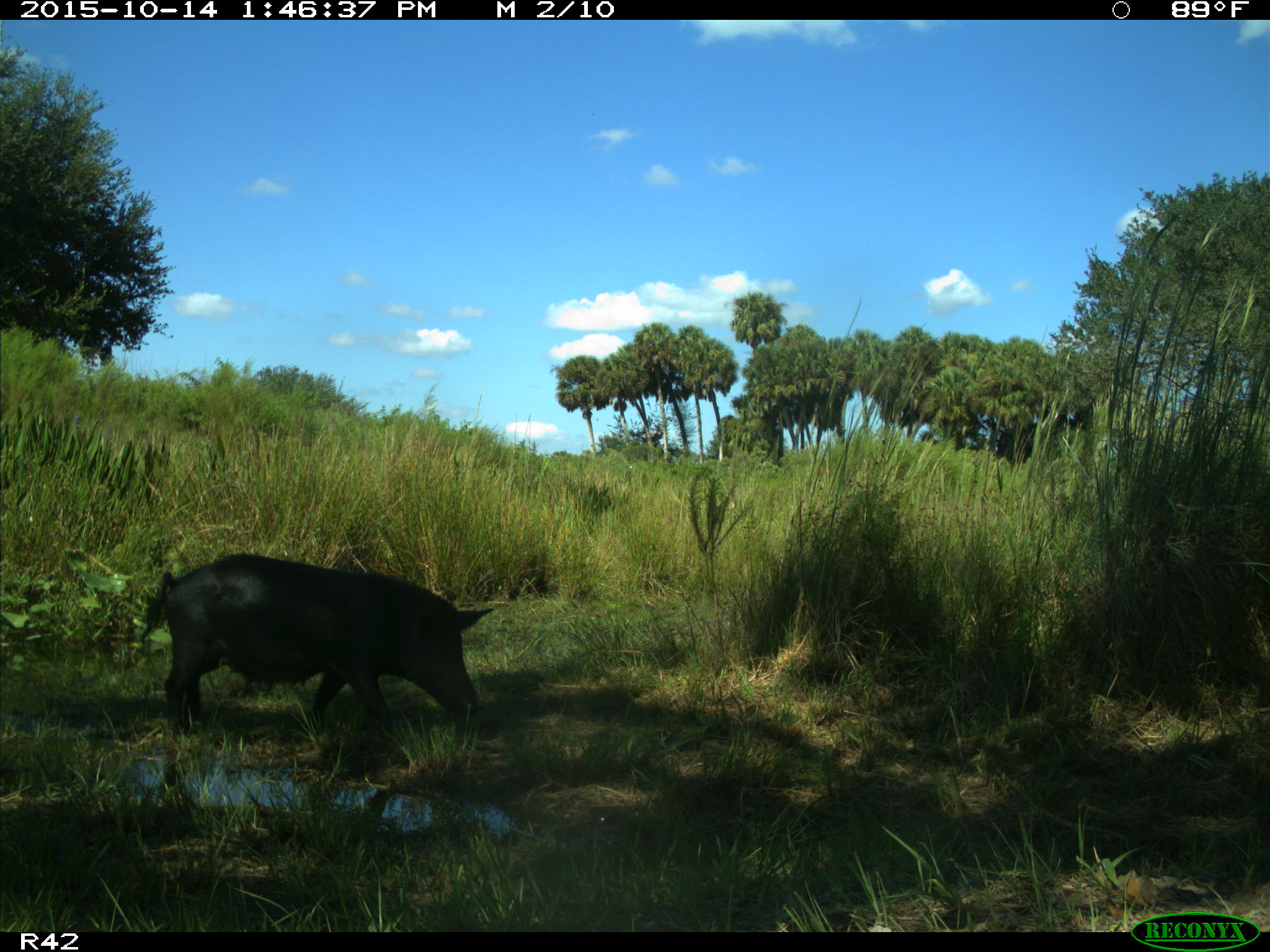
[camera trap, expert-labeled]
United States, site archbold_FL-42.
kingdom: Animalia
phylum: Chordata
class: Mammalia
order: Artiodactyla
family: Suidae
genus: Sus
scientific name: Sus scrofa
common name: wild boar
Sus scrofa (wild boar).